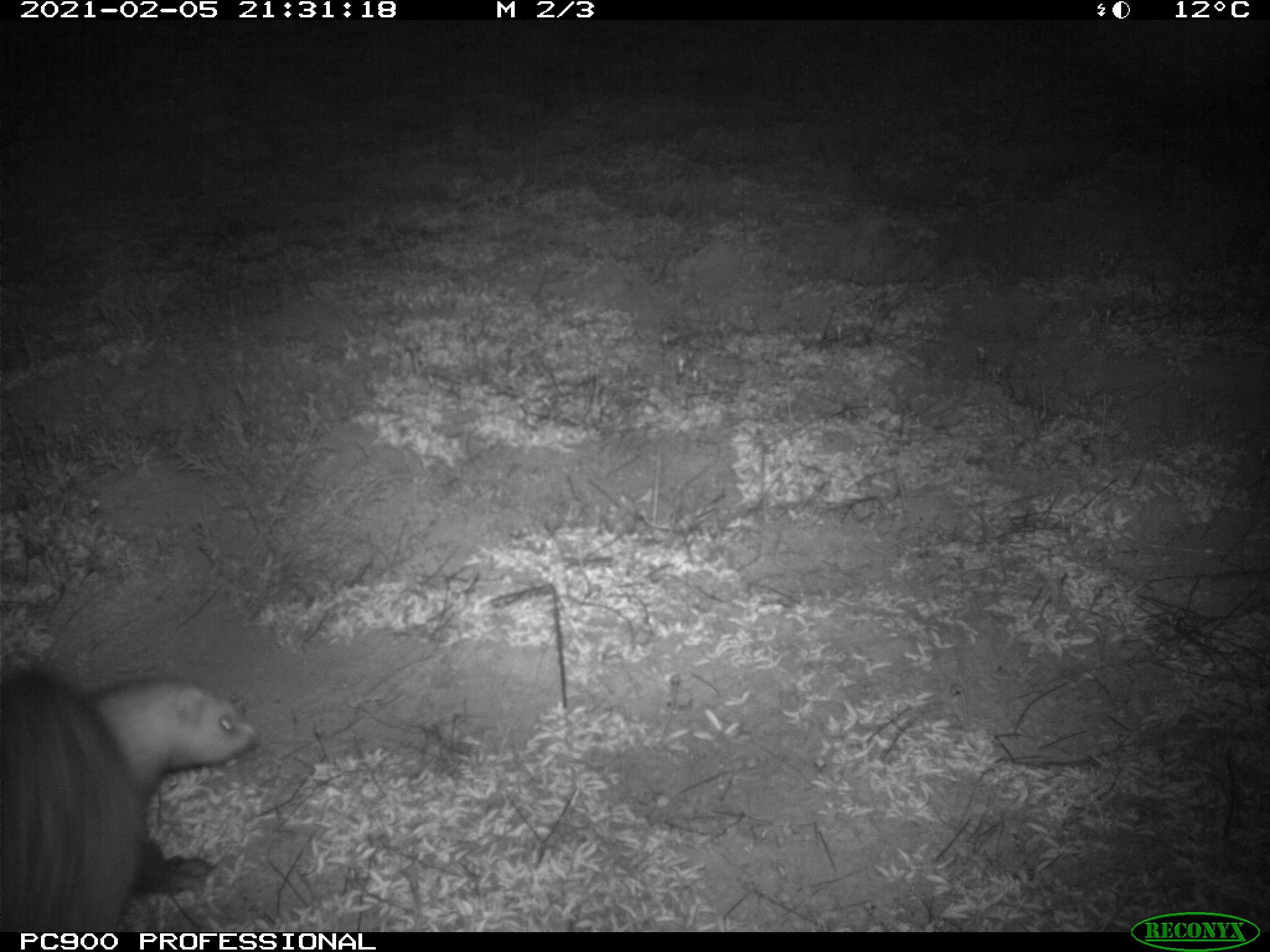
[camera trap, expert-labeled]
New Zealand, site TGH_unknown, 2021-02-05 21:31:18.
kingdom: Animalia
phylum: Chordata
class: Mammalia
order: Carnivora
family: Mustelidae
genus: Mustela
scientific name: Mustela furo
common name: ferret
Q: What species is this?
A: Ferret (Mustela furo).